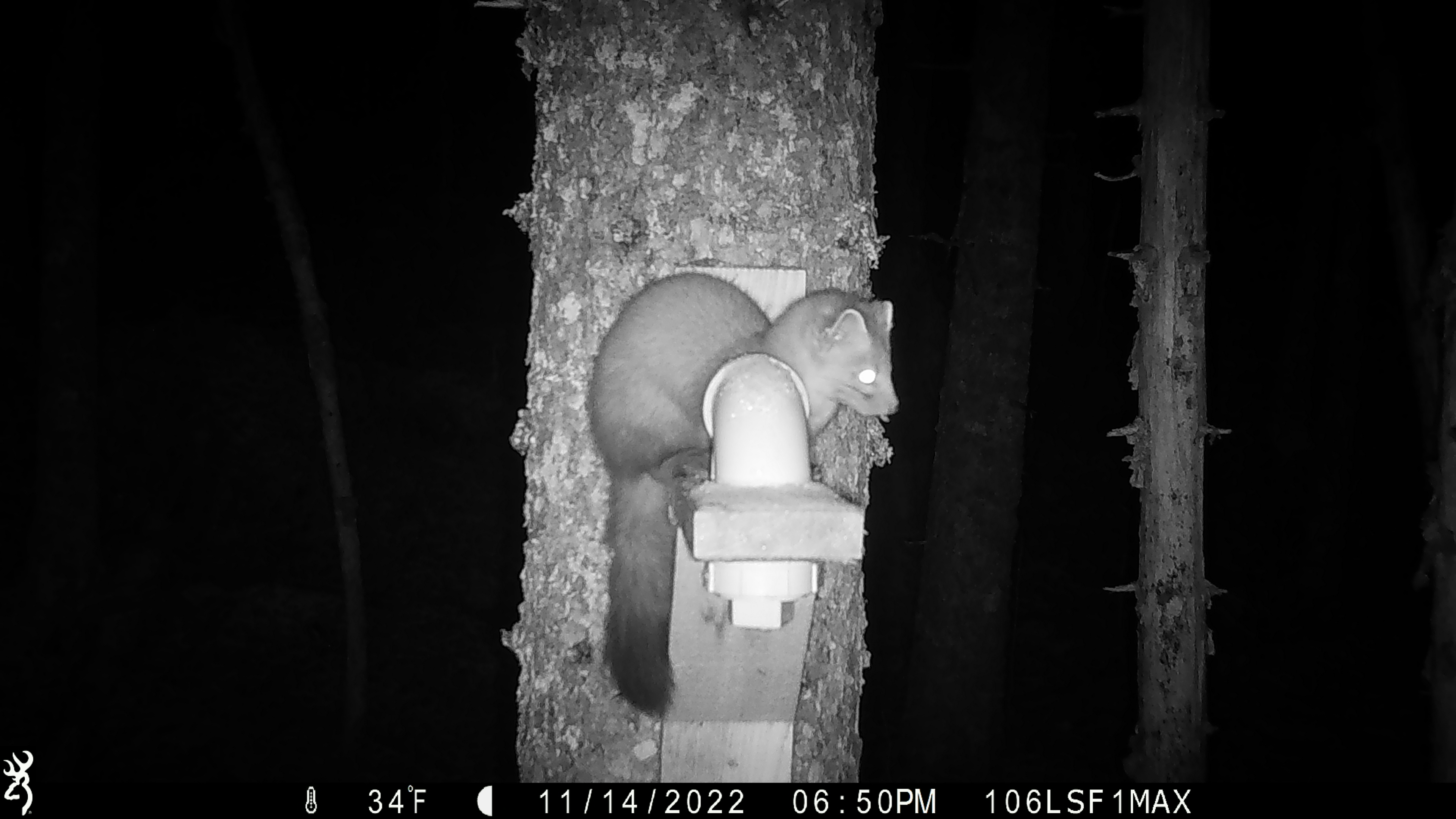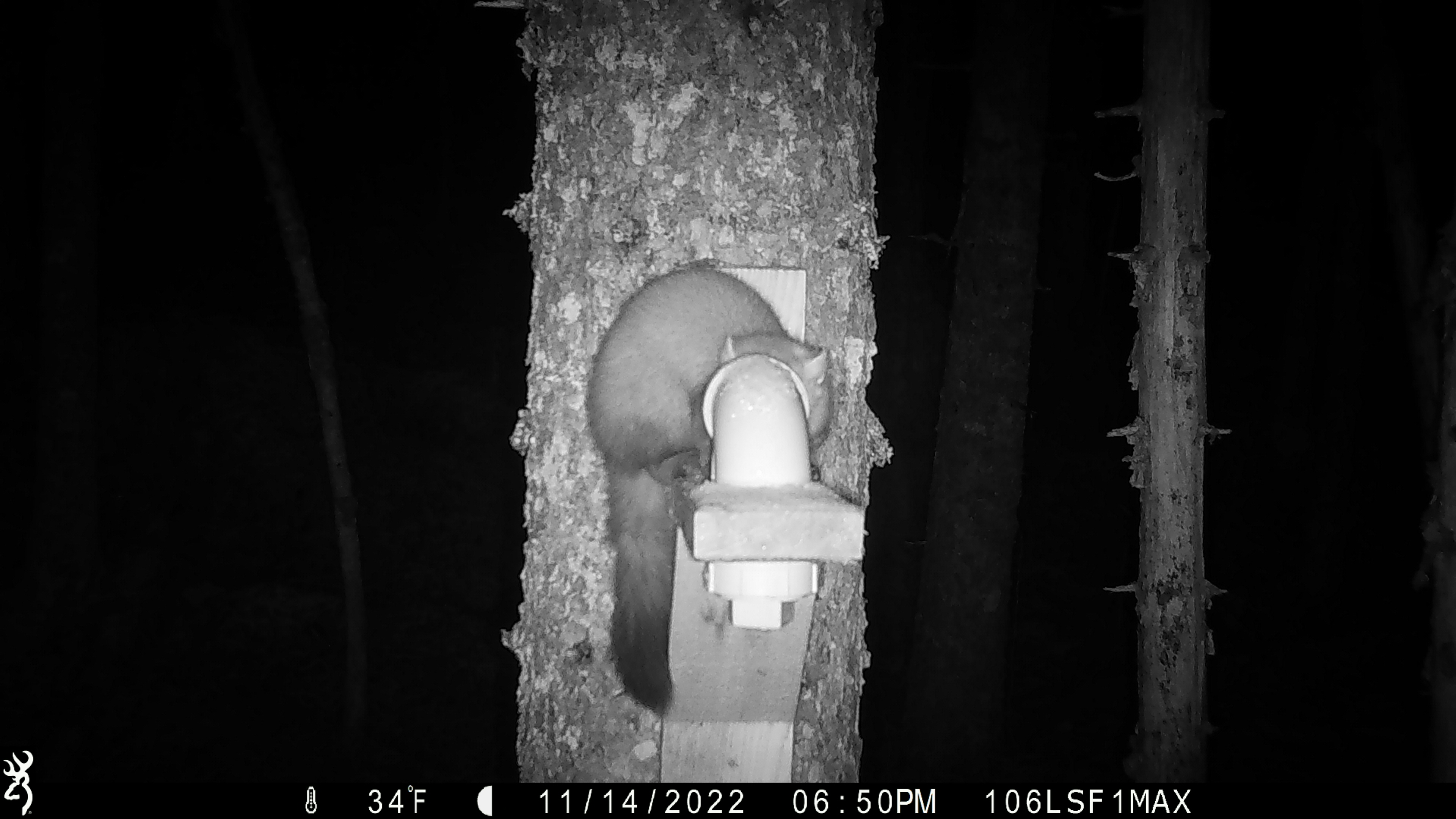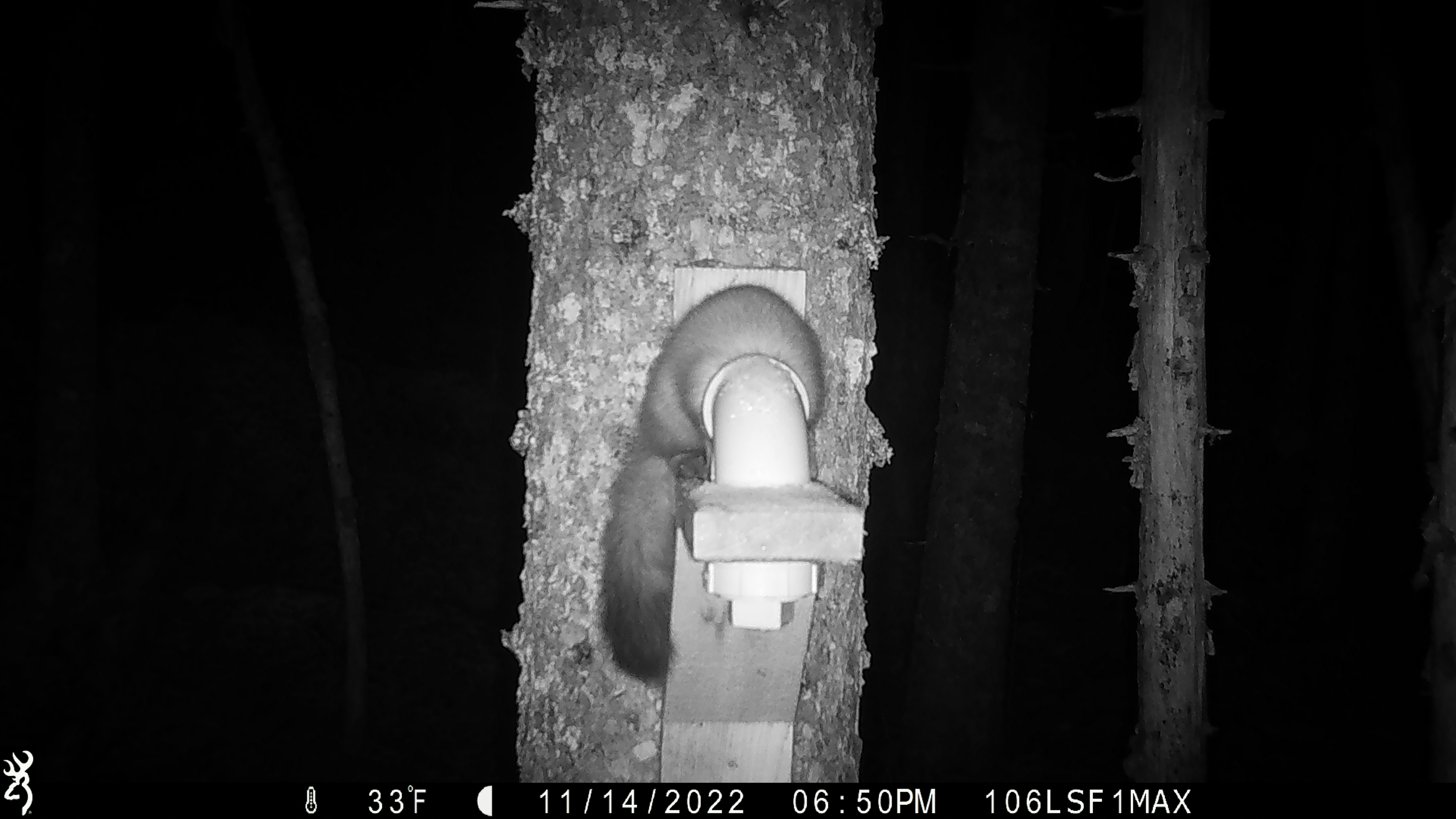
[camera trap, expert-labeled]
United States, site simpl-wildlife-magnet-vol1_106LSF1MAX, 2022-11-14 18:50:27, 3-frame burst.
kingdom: Animalia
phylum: Chordata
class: Mammalia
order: Carnivora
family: Mustelidae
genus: Martes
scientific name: Martes americana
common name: american marten